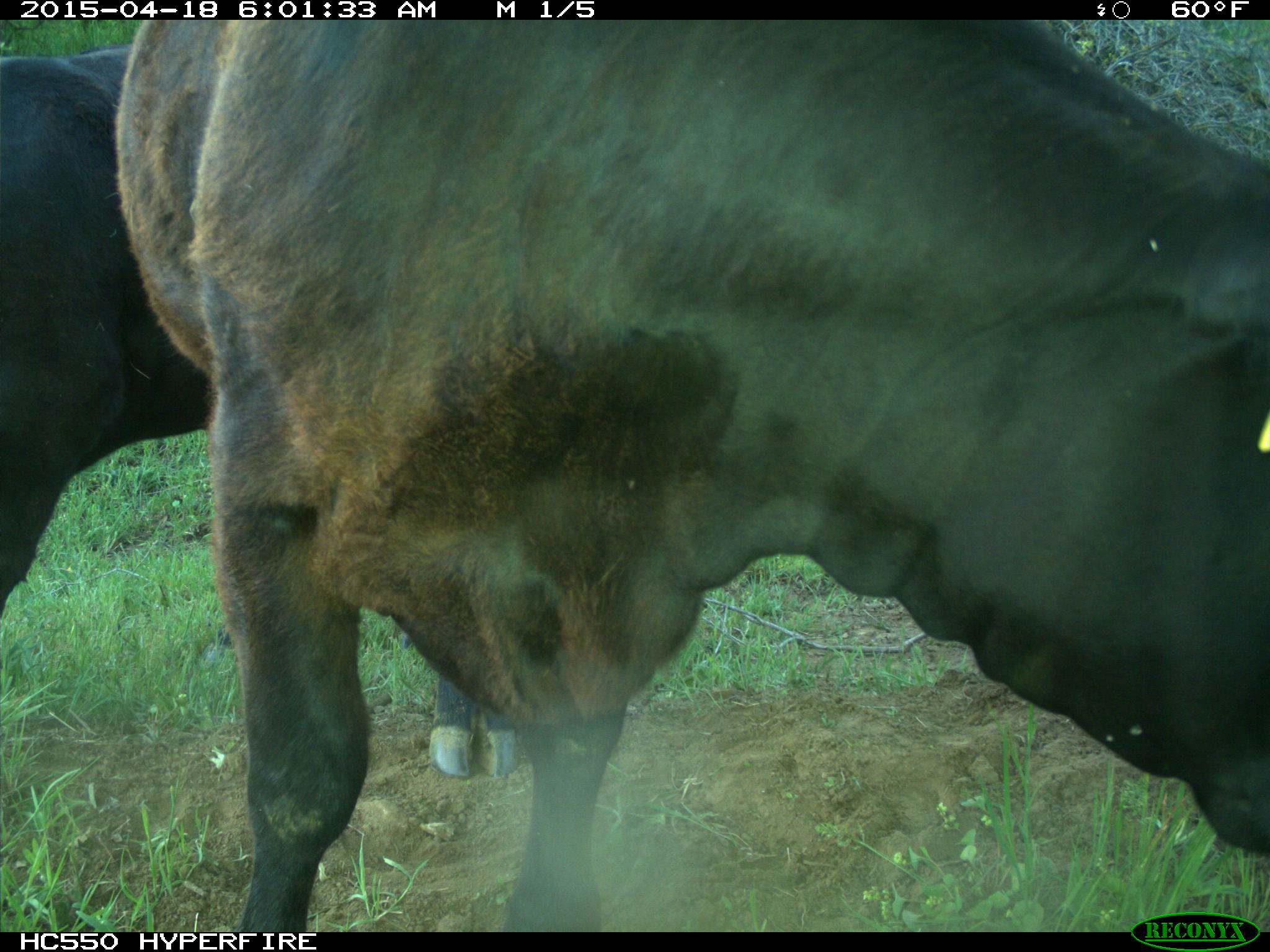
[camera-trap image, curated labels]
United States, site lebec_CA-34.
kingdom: Animalia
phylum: Chordata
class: Mammalia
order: Artiodactyla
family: Bovidae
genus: Bos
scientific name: Bos taurus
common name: domestic cow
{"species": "Bos taurus (domestic cow)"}